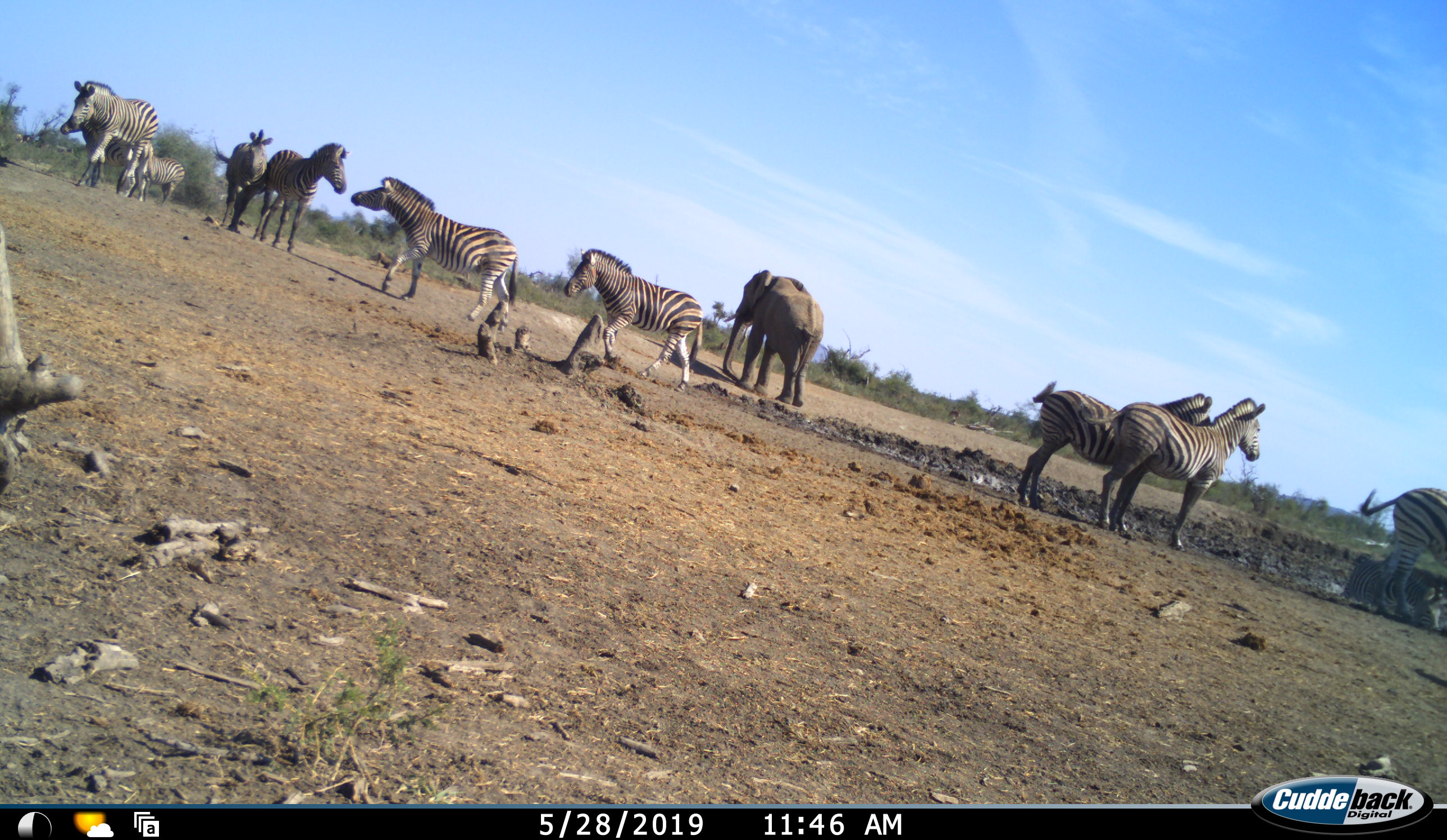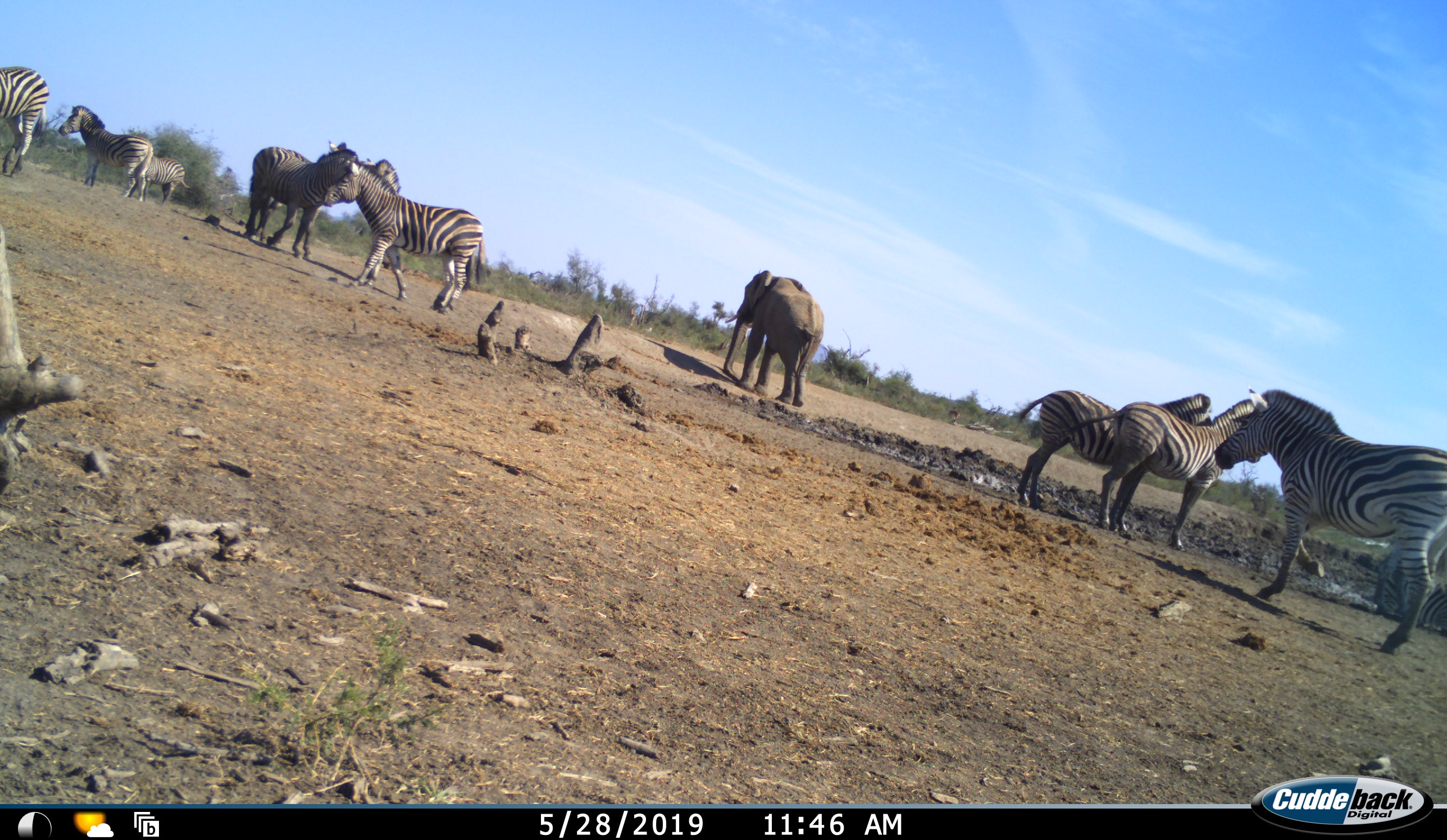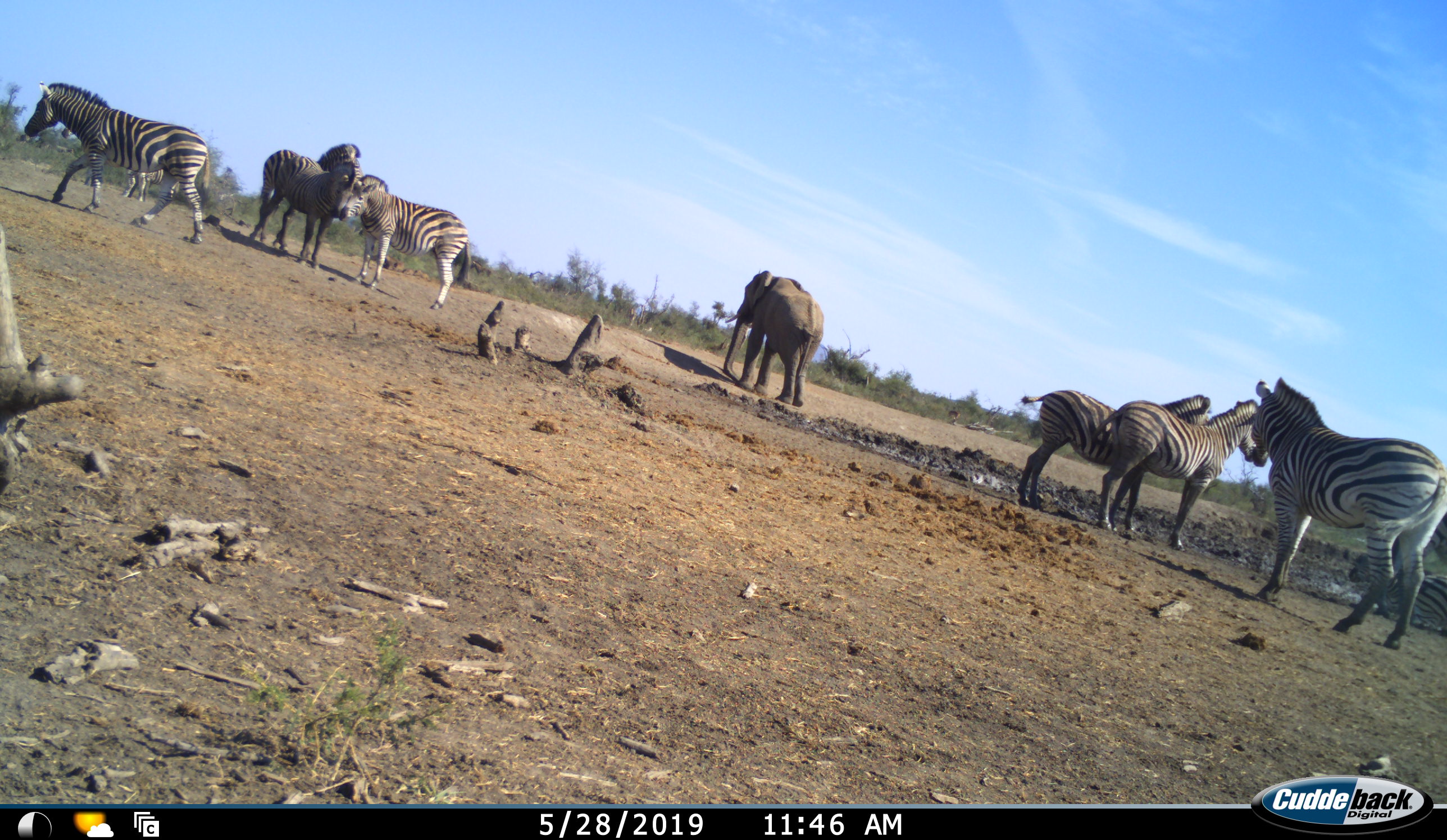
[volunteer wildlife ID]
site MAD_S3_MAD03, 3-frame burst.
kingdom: Animalia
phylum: Chordata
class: Mammalia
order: Proboscidea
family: Elephantidae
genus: Loxodonta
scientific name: Loxodonta africana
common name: african bush elephant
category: elephant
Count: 1.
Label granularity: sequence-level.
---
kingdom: Animalia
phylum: Chordata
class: Mammalia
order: Perissodactyla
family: Equidae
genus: Equus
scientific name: Equus quagga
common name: plains zebra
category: zebraplains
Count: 9.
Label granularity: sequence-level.